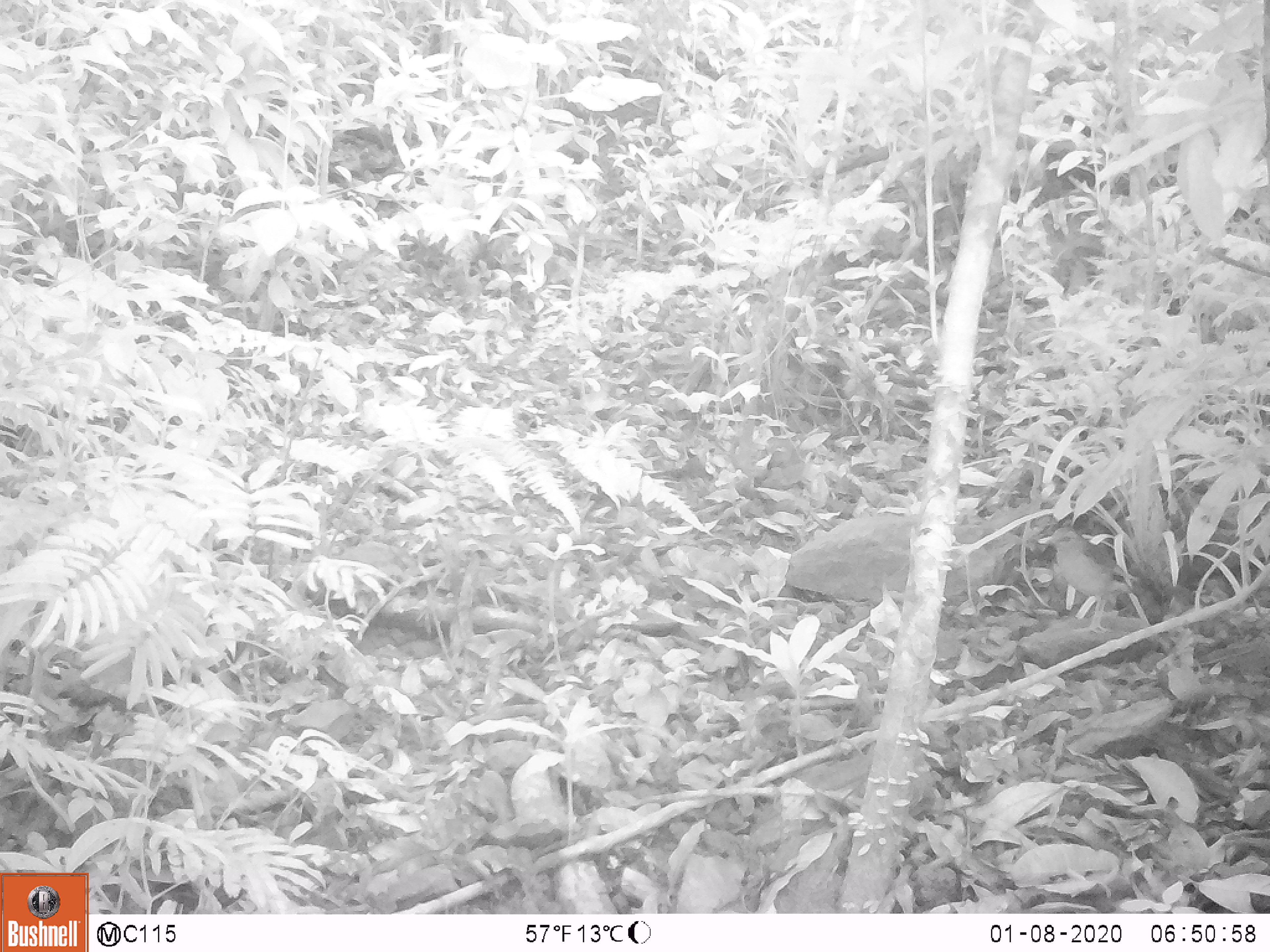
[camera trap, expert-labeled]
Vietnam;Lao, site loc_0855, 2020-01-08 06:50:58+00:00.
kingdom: Animalia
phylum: Chordata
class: Aves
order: Passeriformes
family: Pittidae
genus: Pitta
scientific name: Pitta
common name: typical pittas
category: unidentified pitta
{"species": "unidentified pitta (typical pittas) (Pitta)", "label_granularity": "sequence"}